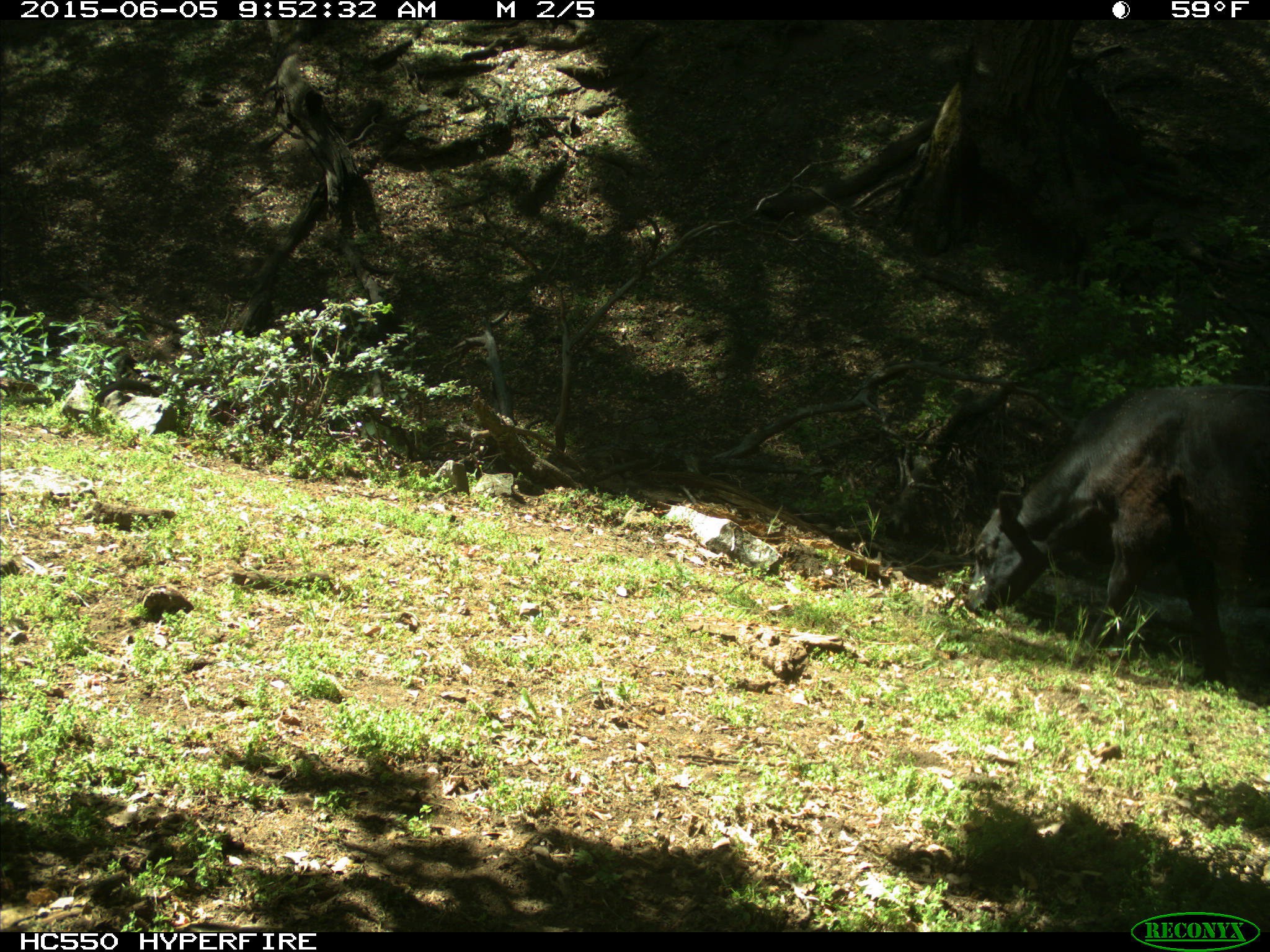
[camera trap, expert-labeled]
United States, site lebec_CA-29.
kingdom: Animalia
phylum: Chordata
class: Mammalia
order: Artiodactyla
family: Bovidae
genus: Bos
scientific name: Bos taurus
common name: domestic cow